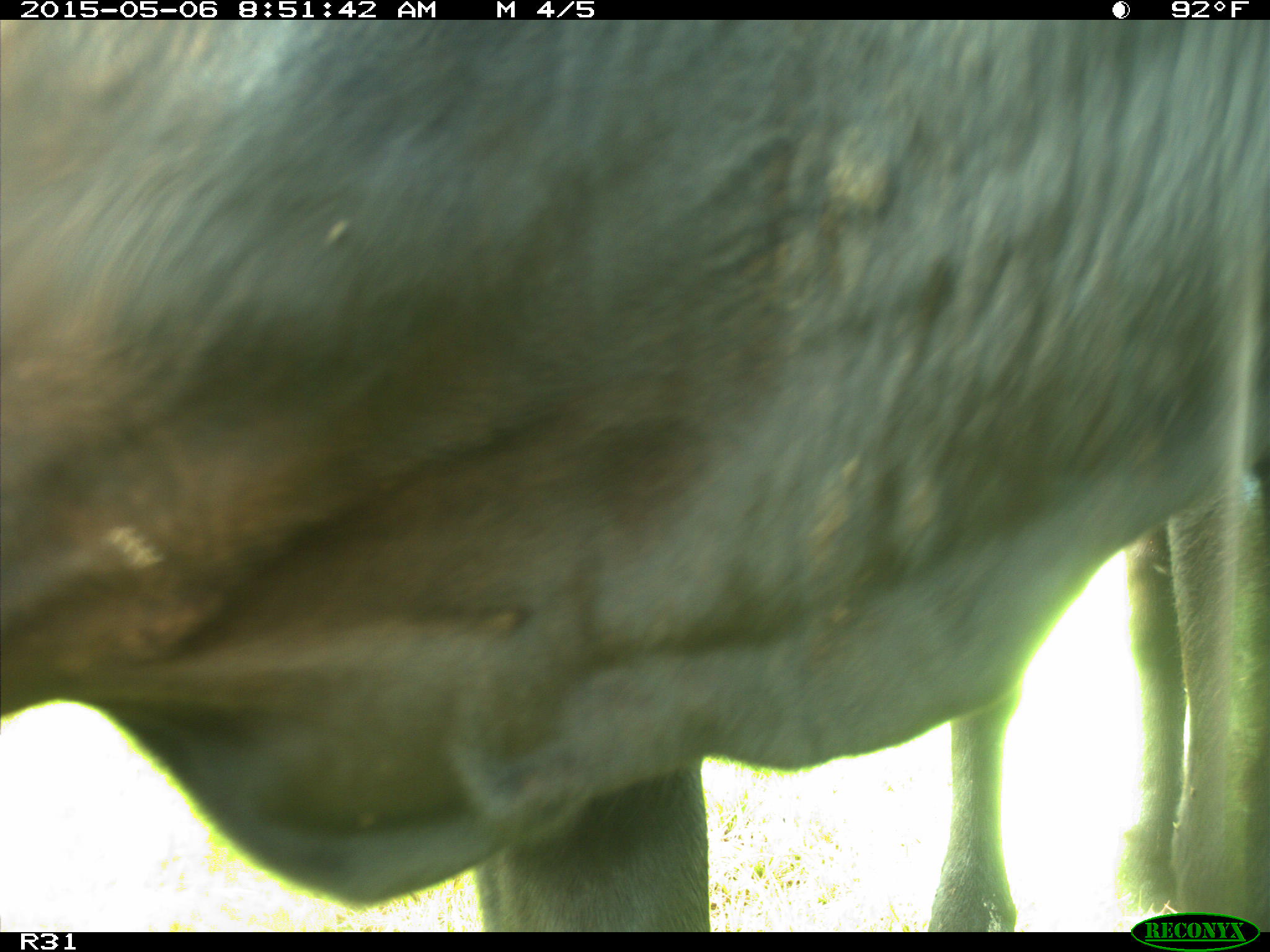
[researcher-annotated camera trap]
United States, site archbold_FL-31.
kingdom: Animalia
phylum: Chordata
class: Mammalia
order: Artiodactyla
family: Bovidae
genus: Bos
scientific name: Bos taurus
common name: domestic cow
Bos taurus (domestic cow).